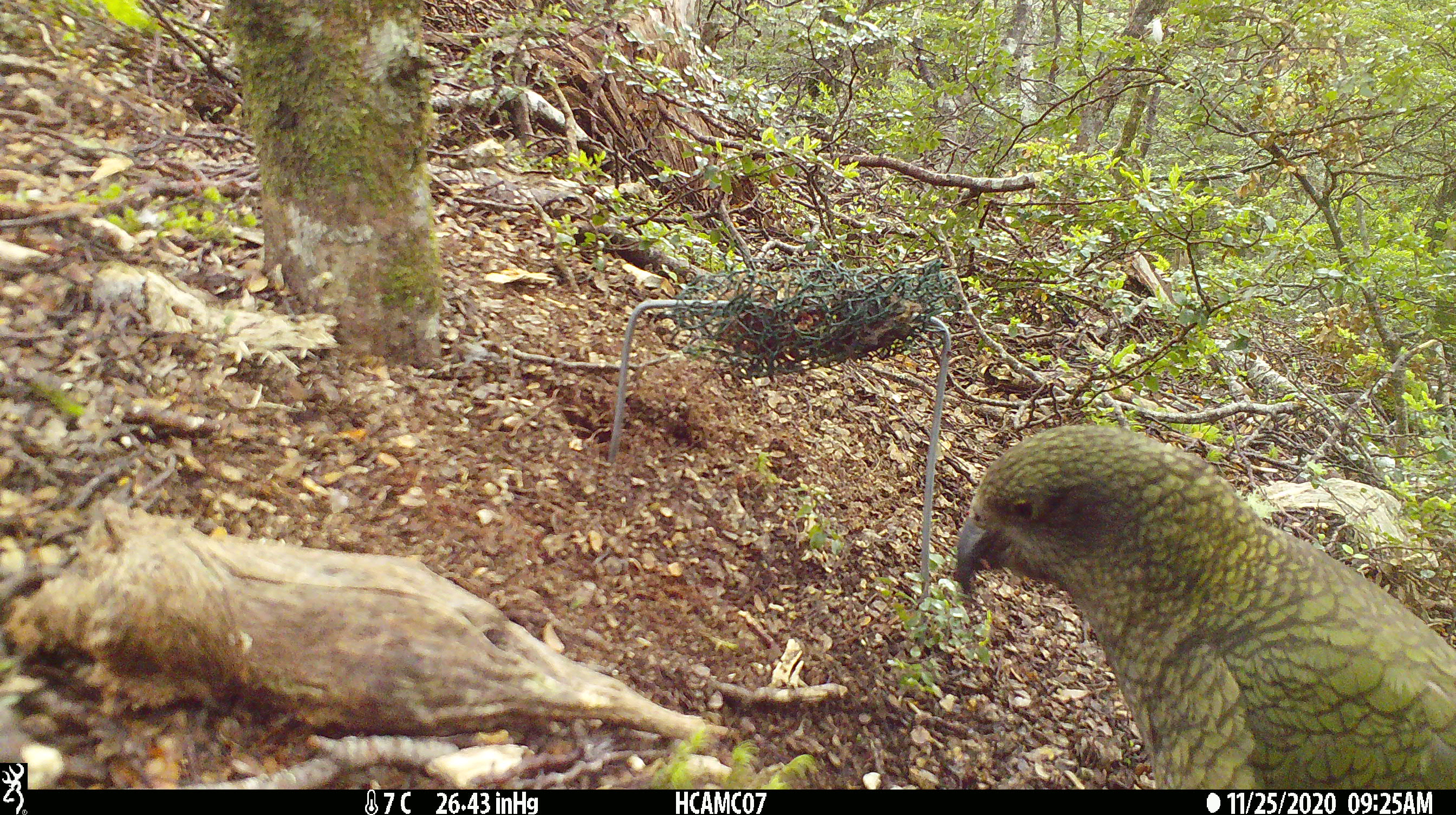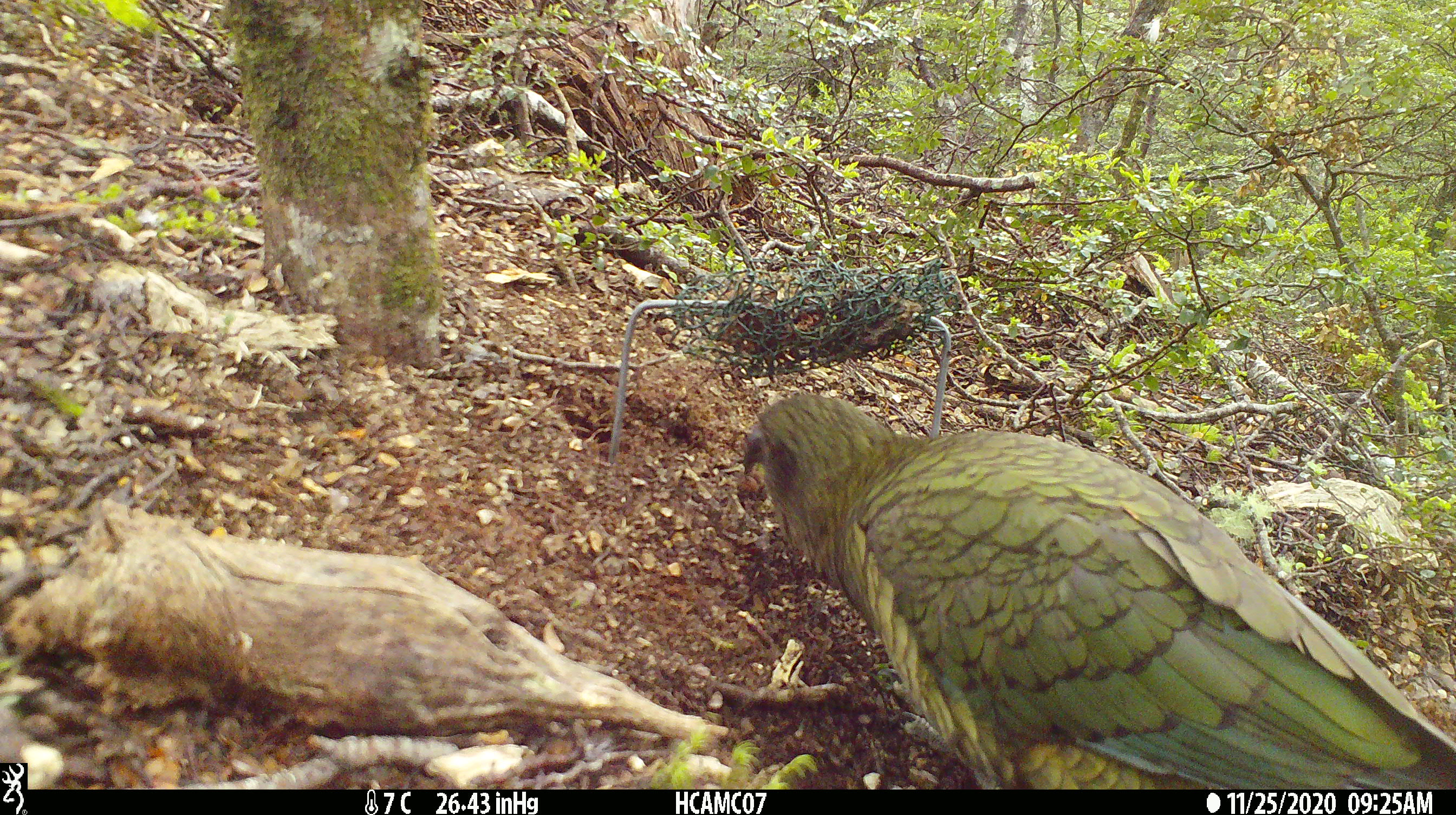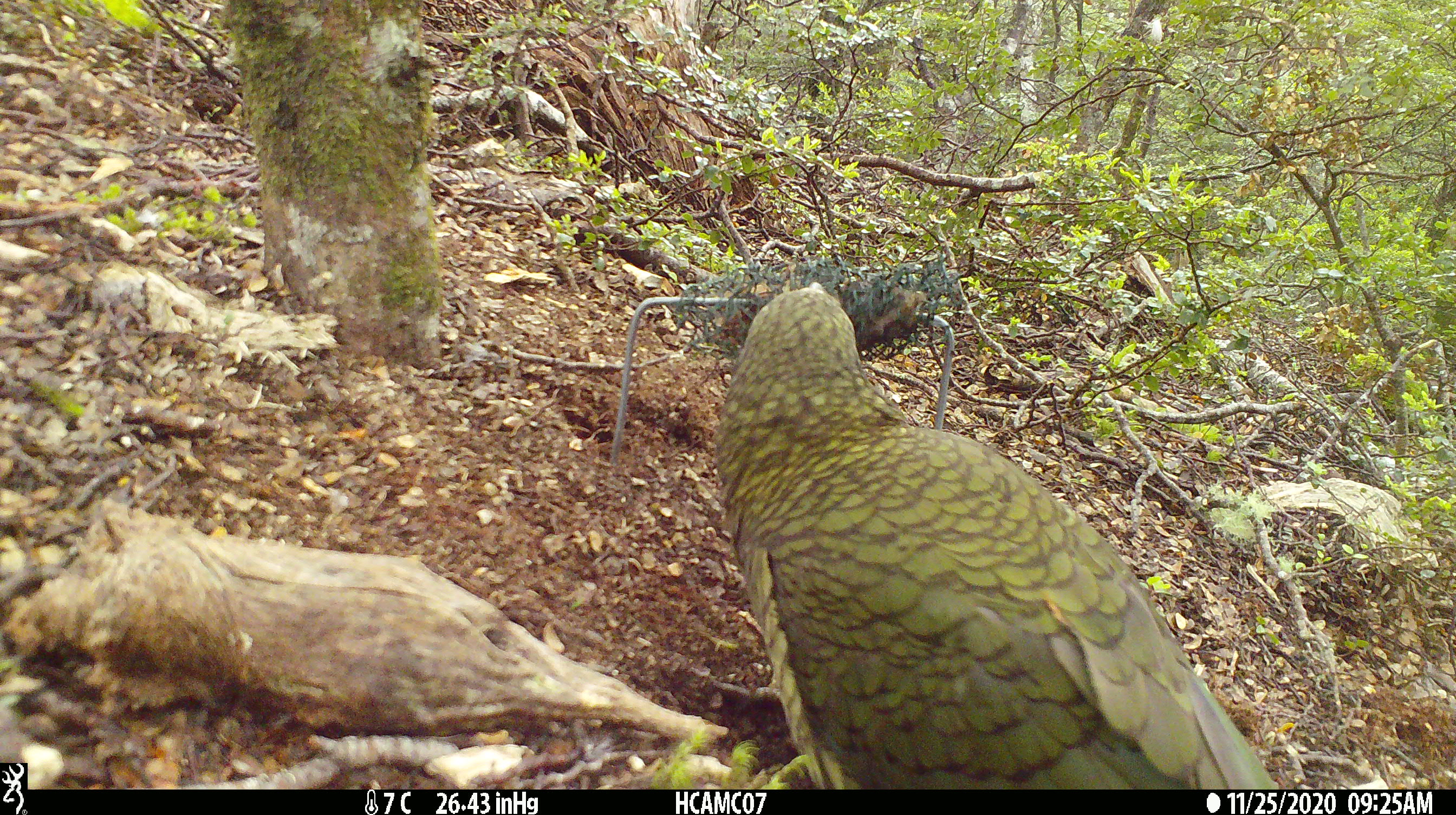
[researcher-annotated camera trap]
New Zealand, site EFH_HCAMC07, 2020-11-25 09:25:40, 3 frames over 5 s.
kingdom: Animalia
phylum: Chordata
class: Aves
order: Psittaciformes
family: Strigopidae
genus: Nestor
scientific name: Nestor notabilis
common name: kea